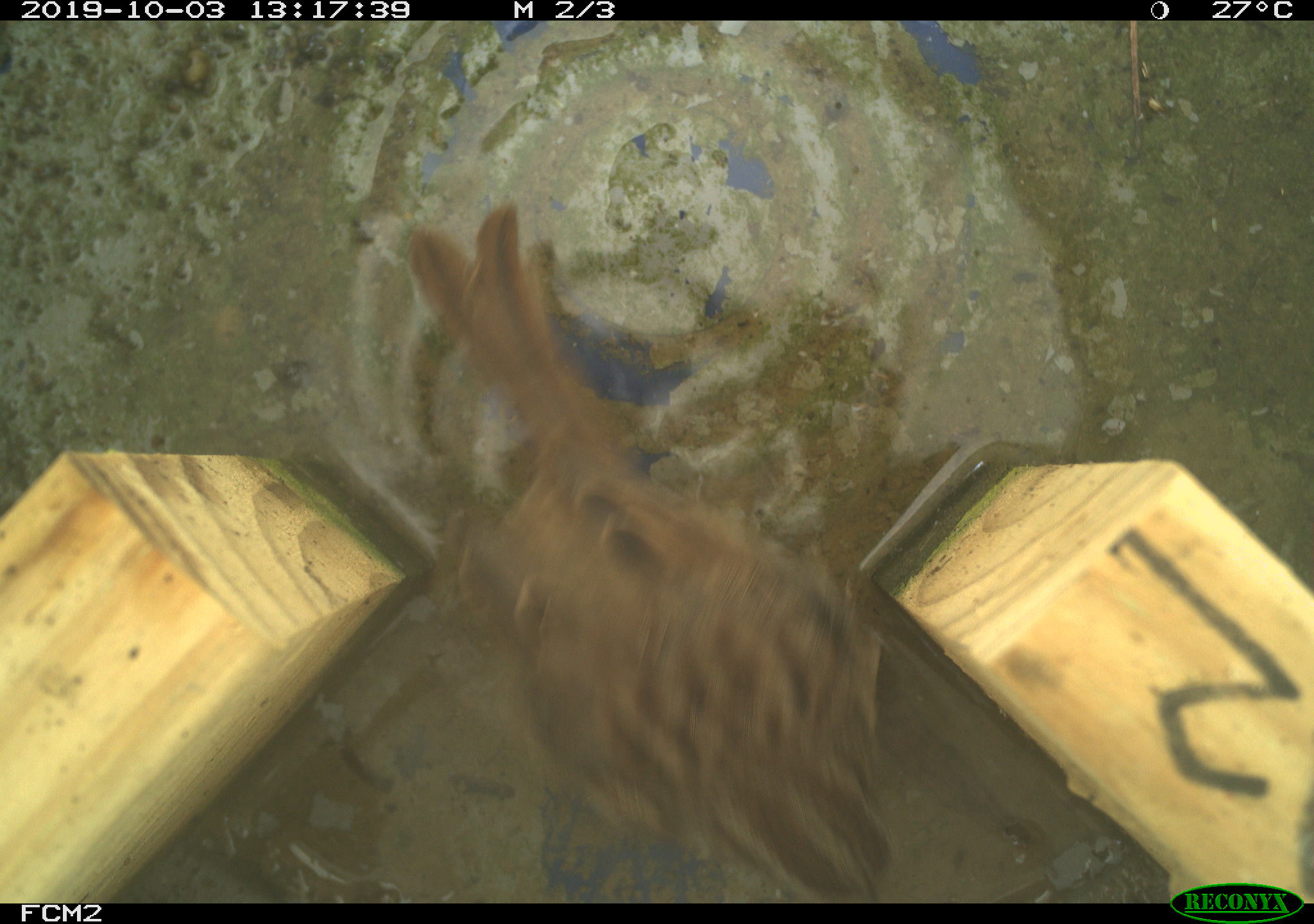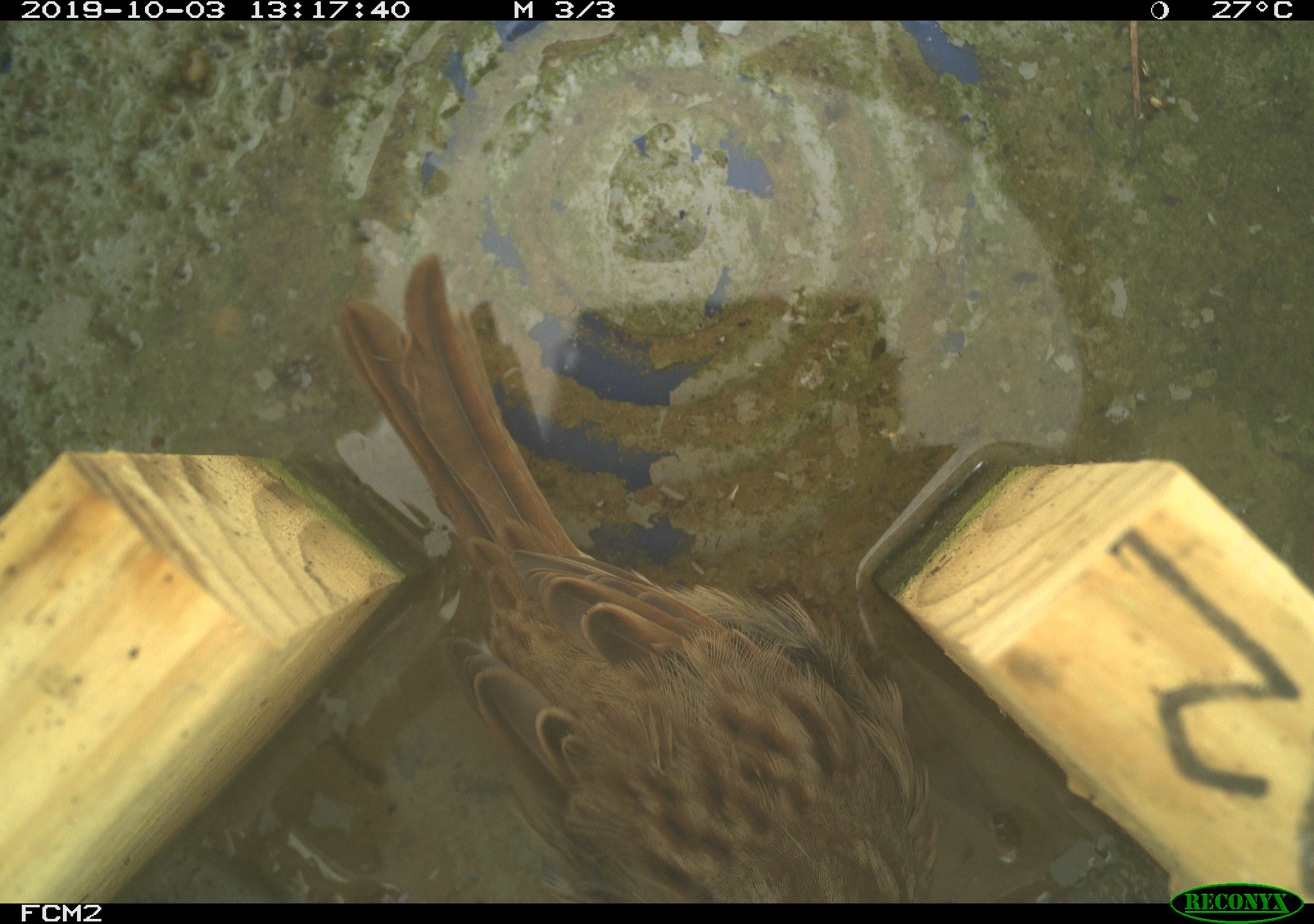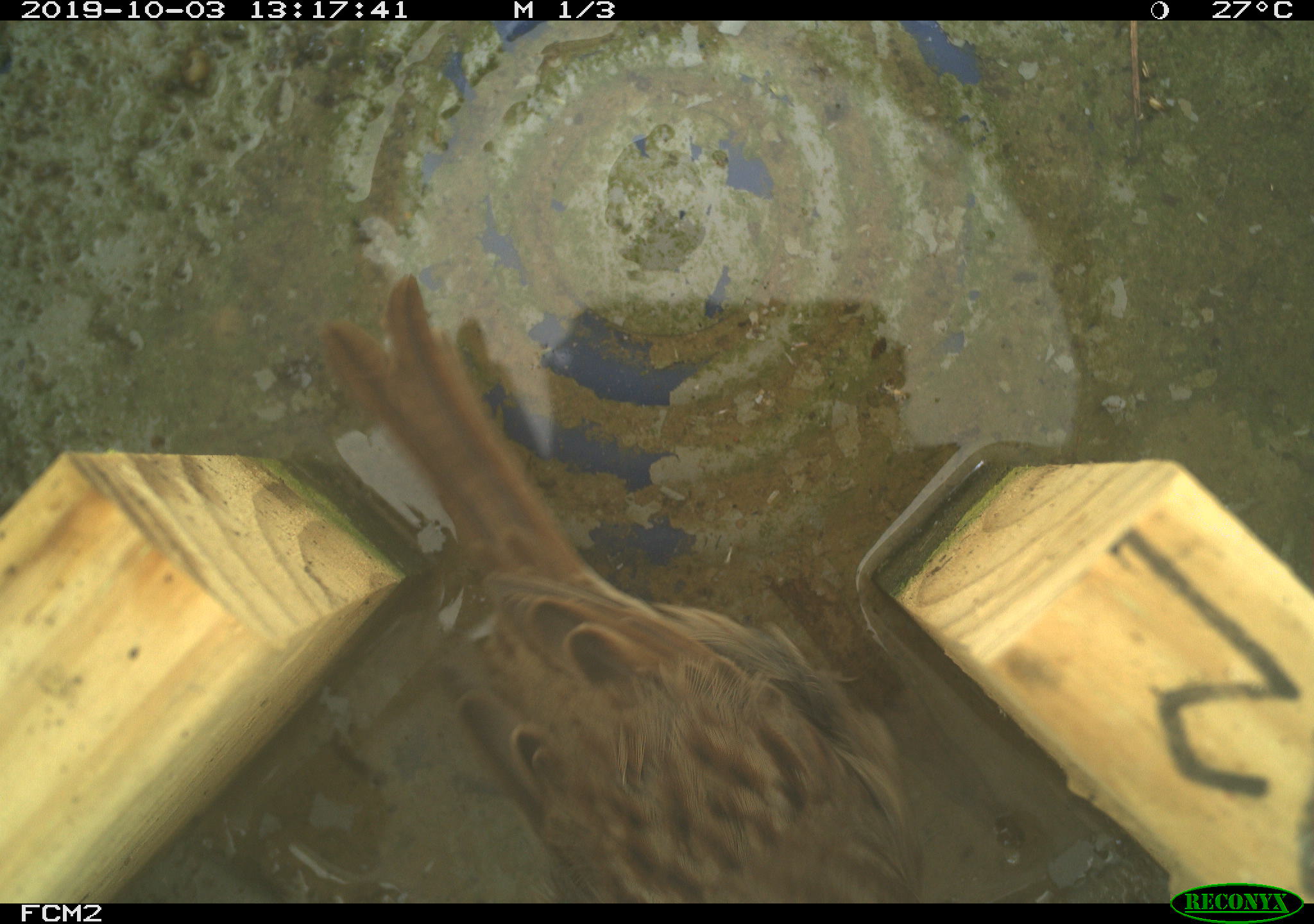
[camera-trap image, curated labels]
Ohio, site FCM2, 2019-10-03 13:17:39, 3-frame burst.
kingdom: Animalia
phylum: Chordata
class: Aves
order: Passeriformes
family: Passerellidae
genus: Melospiza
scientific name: Melospiza melodia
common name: song sparrow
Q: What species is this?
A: Song sparrow (Melospiza melodia).